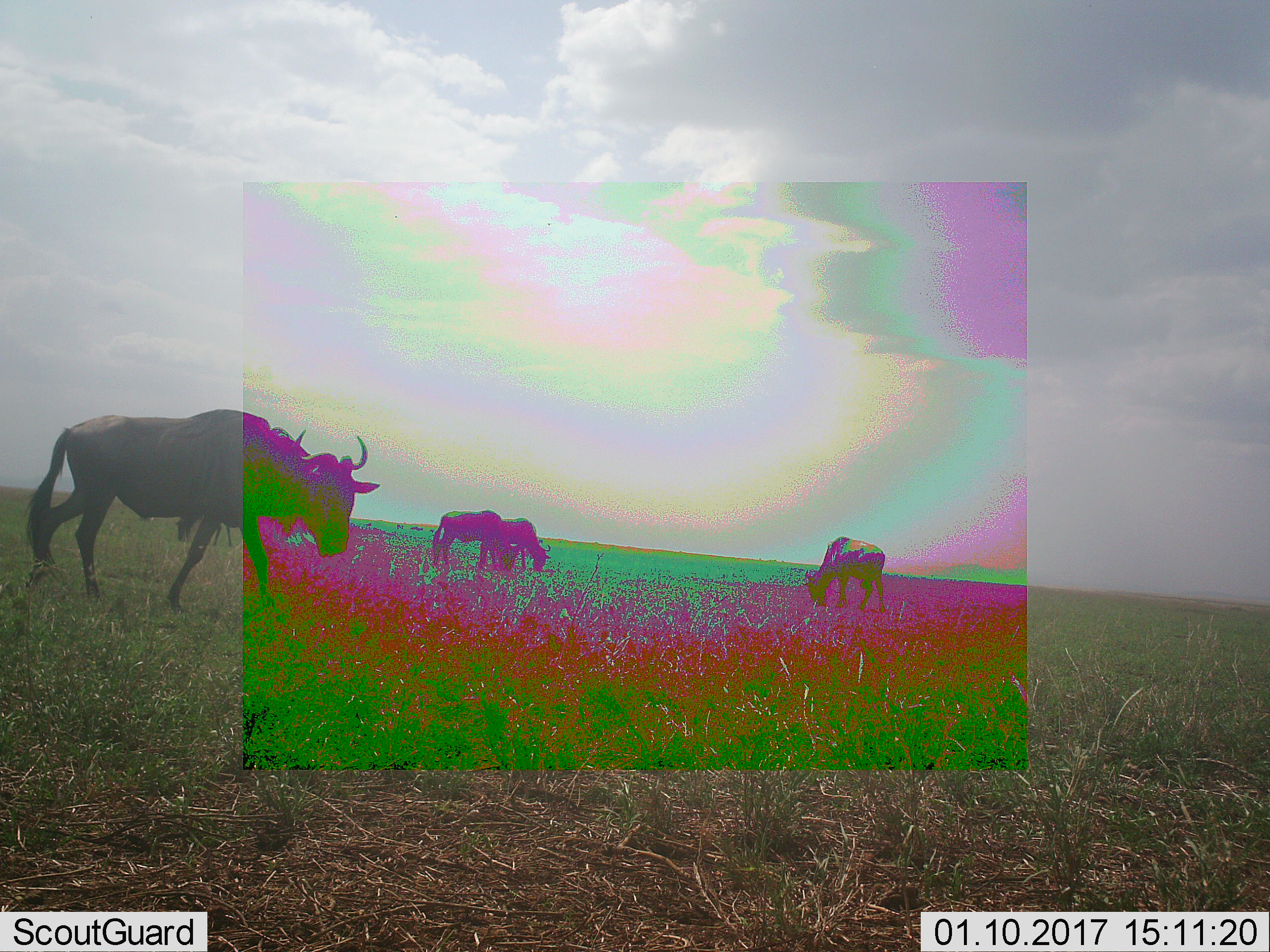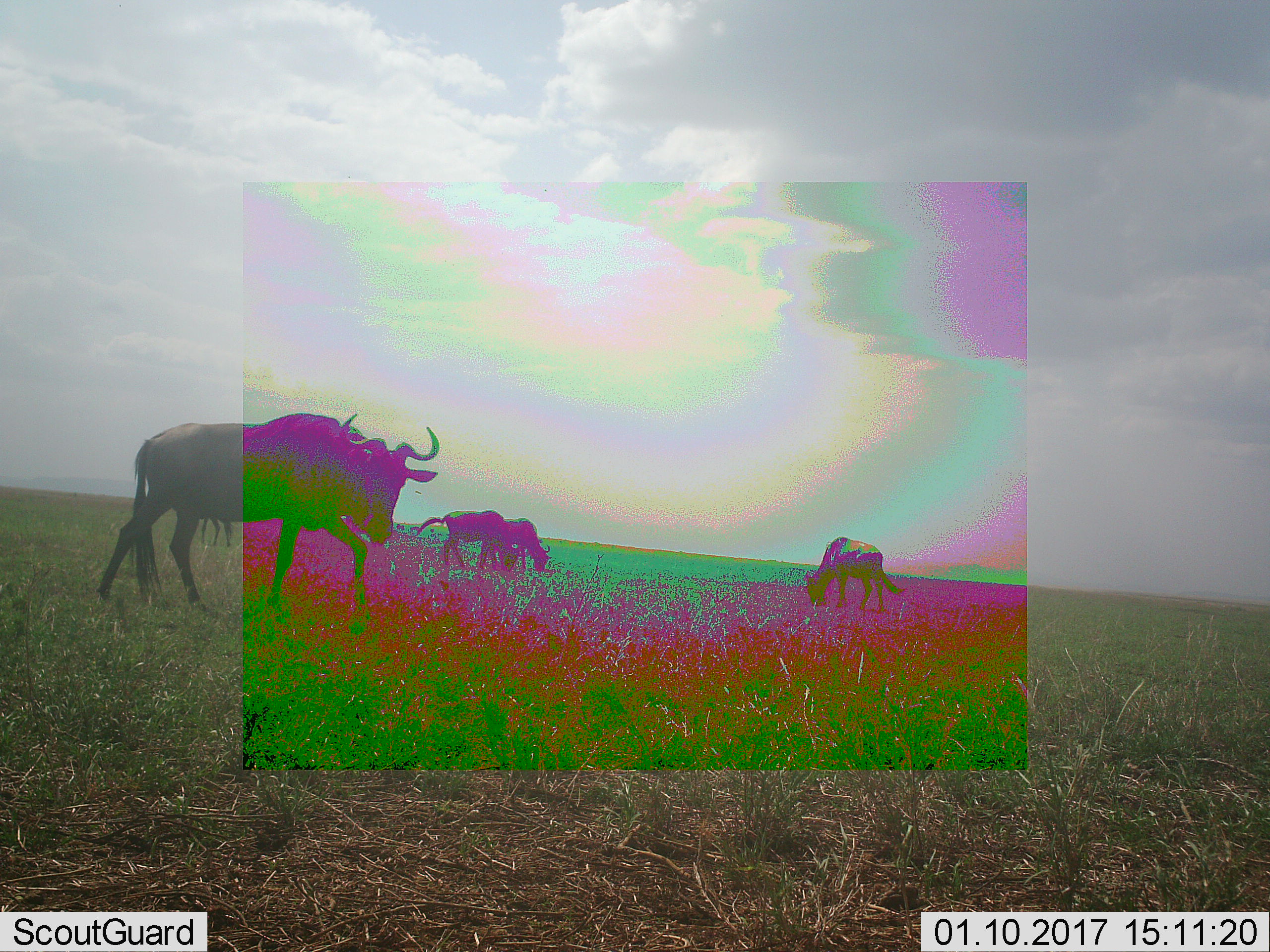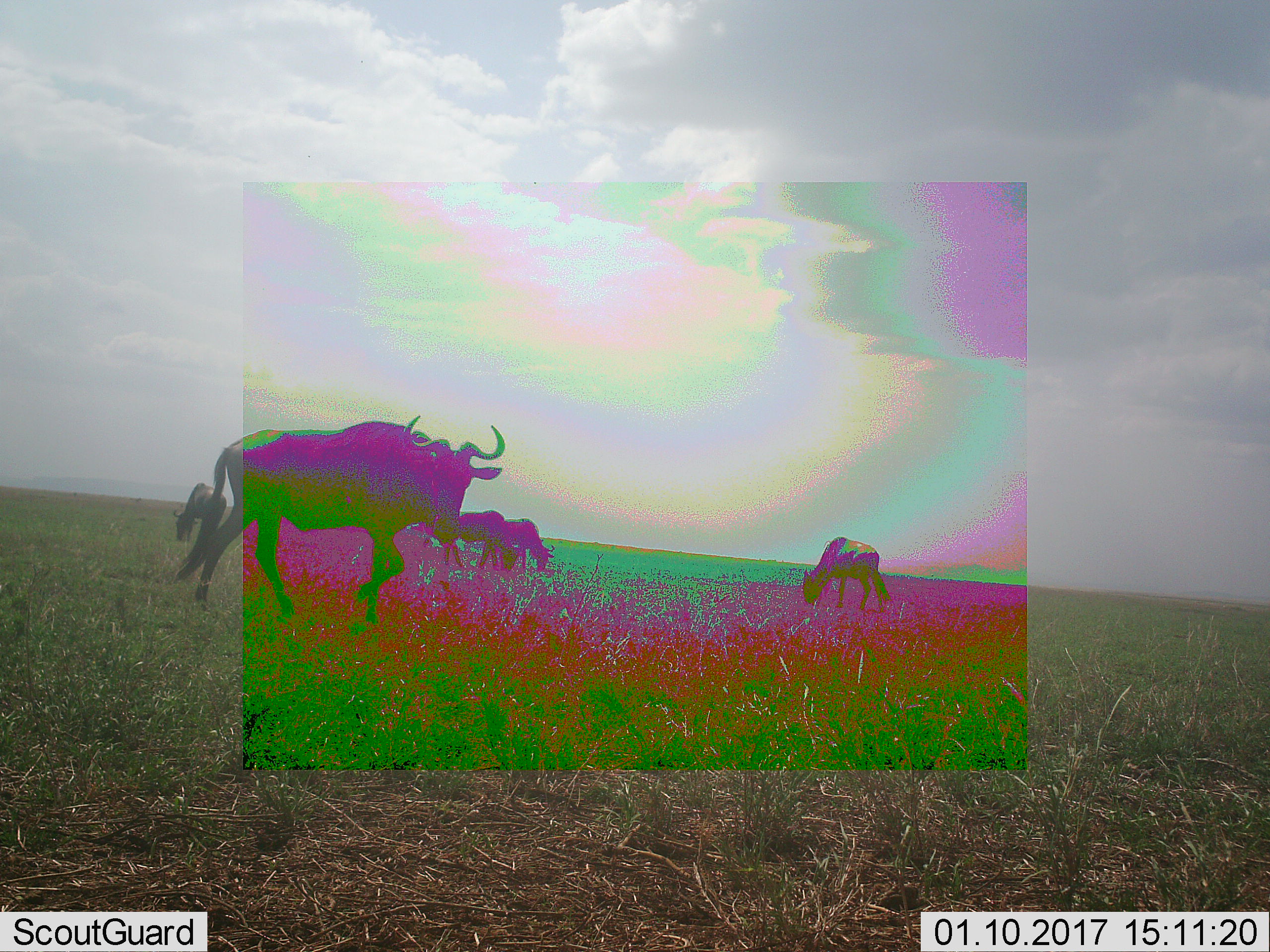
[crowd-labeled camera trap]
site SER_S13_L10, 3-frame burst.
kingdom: Animalia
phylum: Chordata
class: Mammalia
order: Artiodactyla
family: Bovidae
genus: Connochaetes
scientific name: Connochaetes taurinus taurinus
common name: blue wildebeest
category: wildebeestblue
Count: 4.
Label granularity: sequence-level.